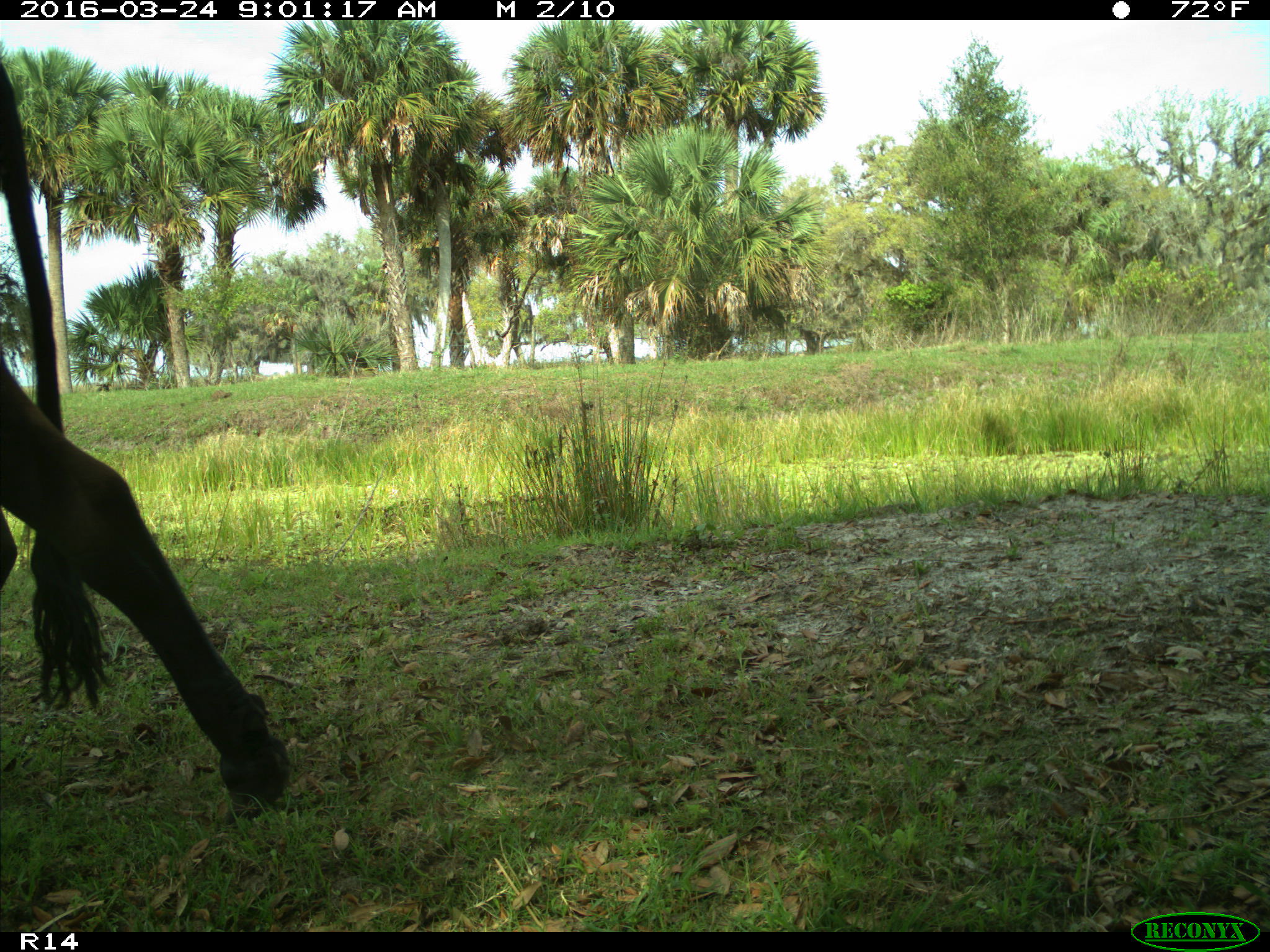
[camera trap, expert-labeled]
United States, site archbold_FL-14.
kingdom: Animalia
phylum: Chordata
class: Mammalia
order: Artiodactyla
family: Bovidae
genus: Bos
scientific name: Bos taurus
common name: domestic cow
Bos taurus (domestic cow).